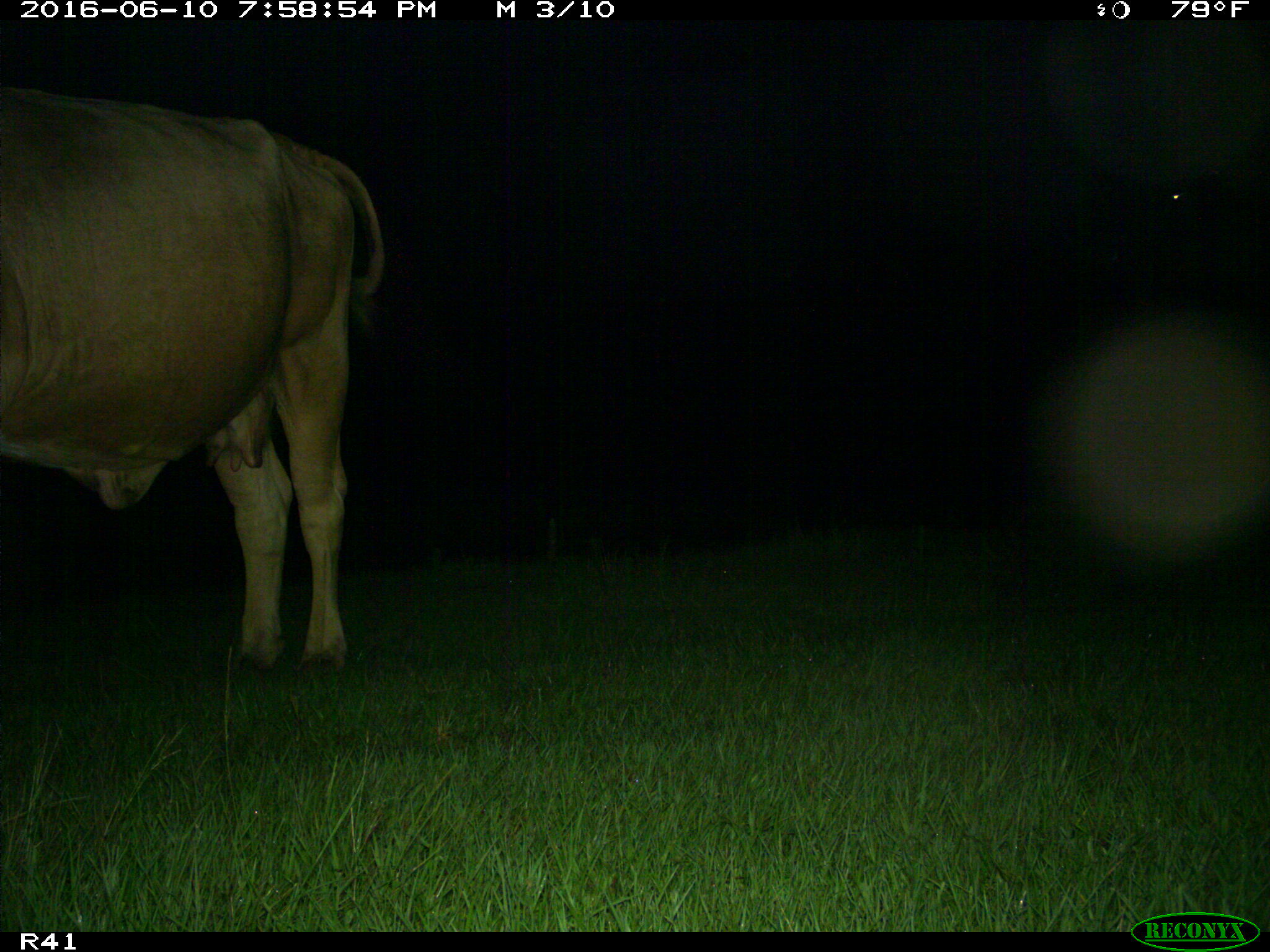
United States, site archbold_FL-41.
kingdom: Animalia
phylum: Chordata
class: Mammalia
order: Artiodactyla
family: Bovidae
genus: Bos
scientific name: Bos taurus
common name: domestic cow